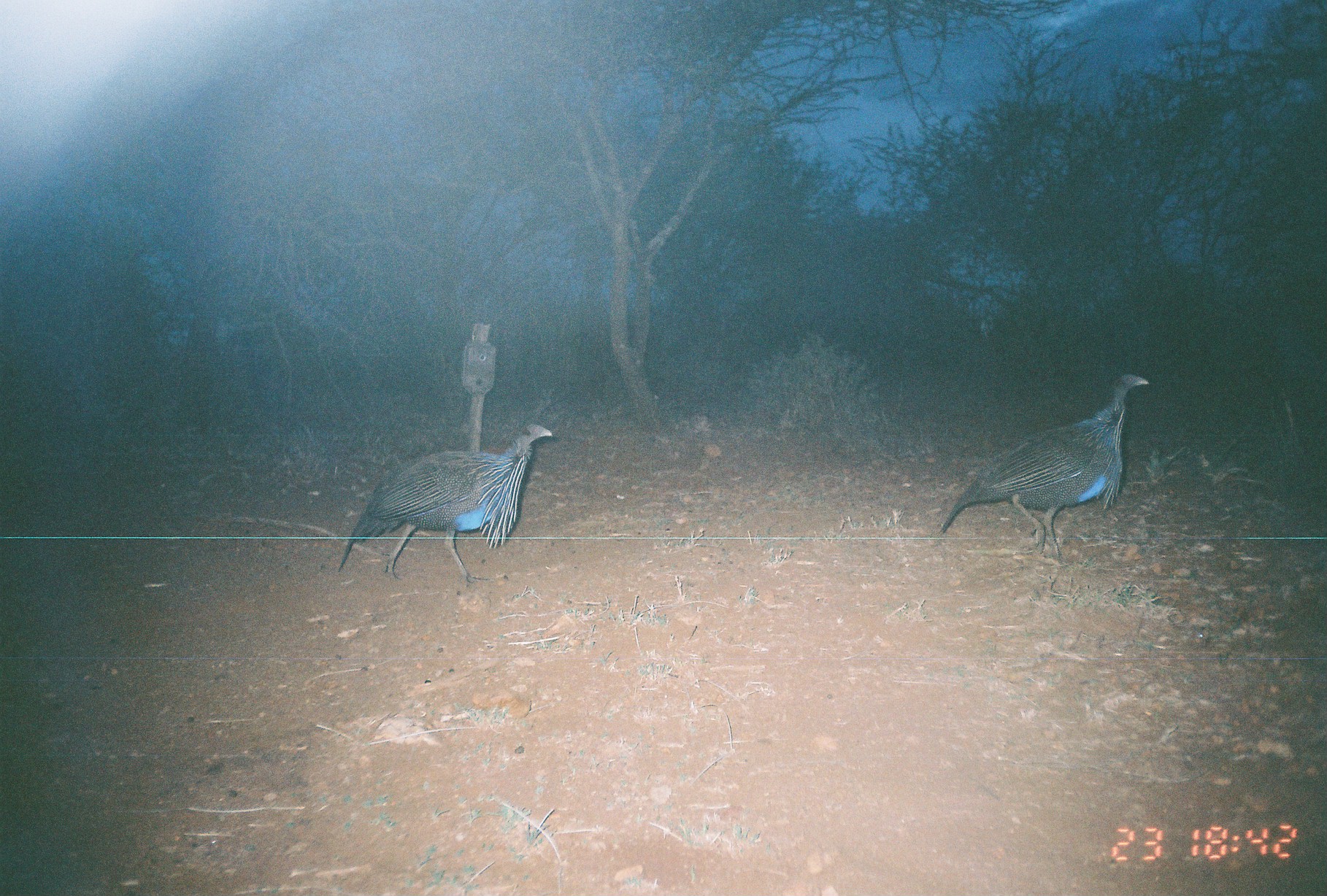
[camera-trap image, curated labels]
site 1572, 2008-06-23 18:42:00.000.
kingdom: Animalia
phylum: Chordata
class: Aves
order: Galliformes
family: Numididae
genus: Acryllium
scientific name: Acryllium vulturinum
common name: vulturine guineafowl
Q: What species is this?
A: Acryllium vulturinum (vulturine guineafowl).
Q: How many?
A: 2.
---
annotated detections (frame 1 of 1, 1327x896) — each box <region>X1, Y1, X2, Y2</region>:
acryllium vulturinum: <region>937, 374, 1149, 564</region>; <region>338, 424, 552, 582</region>